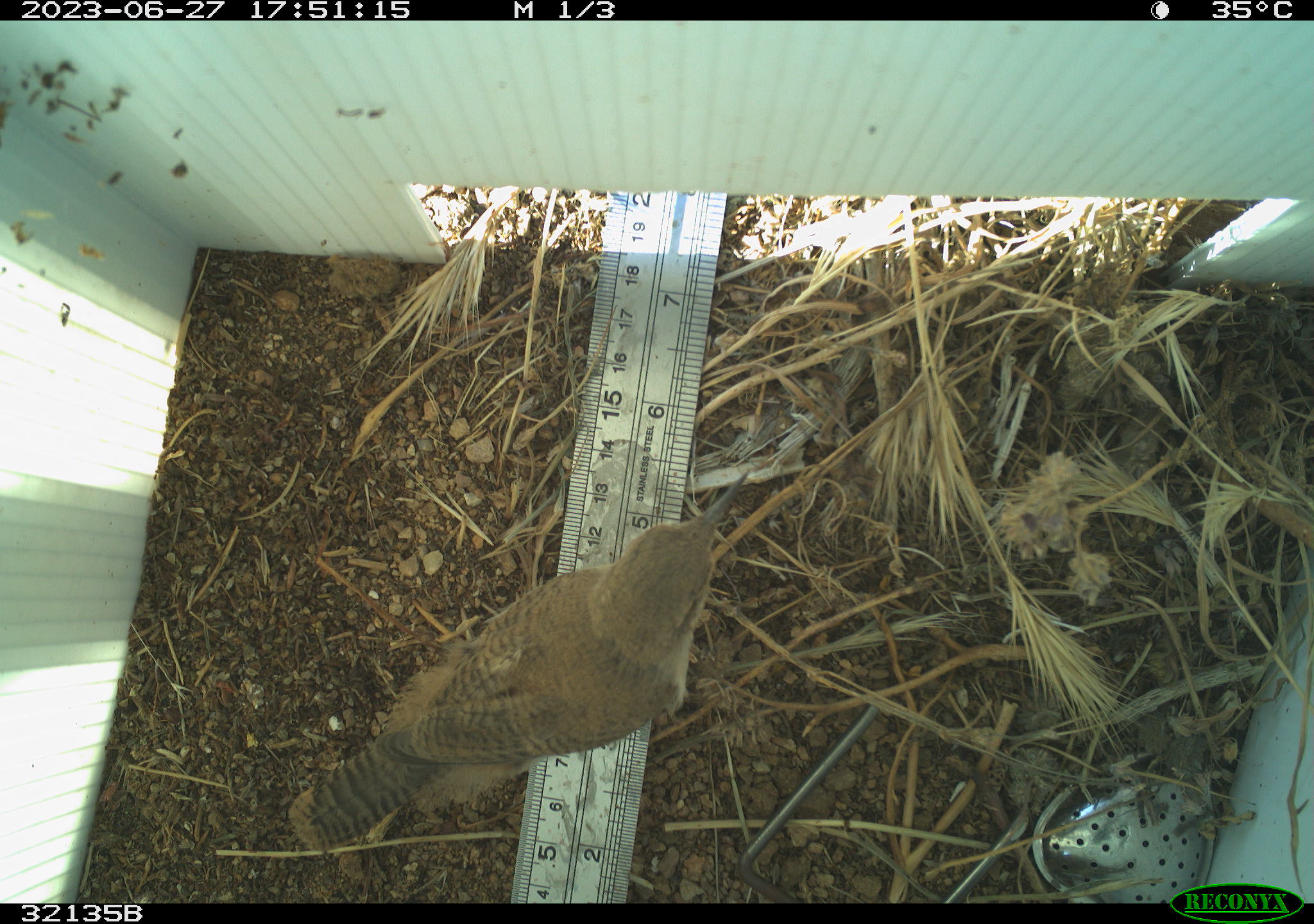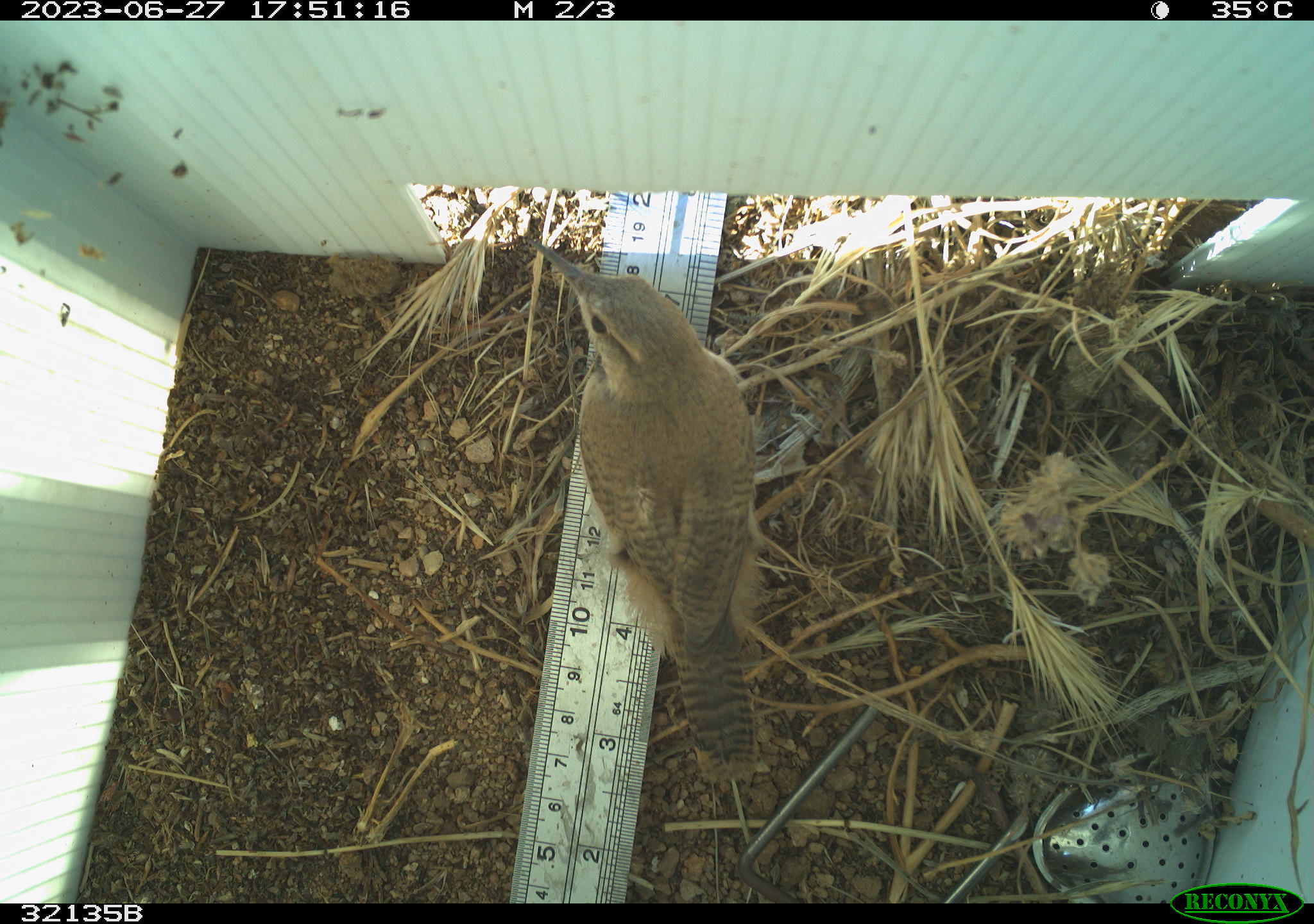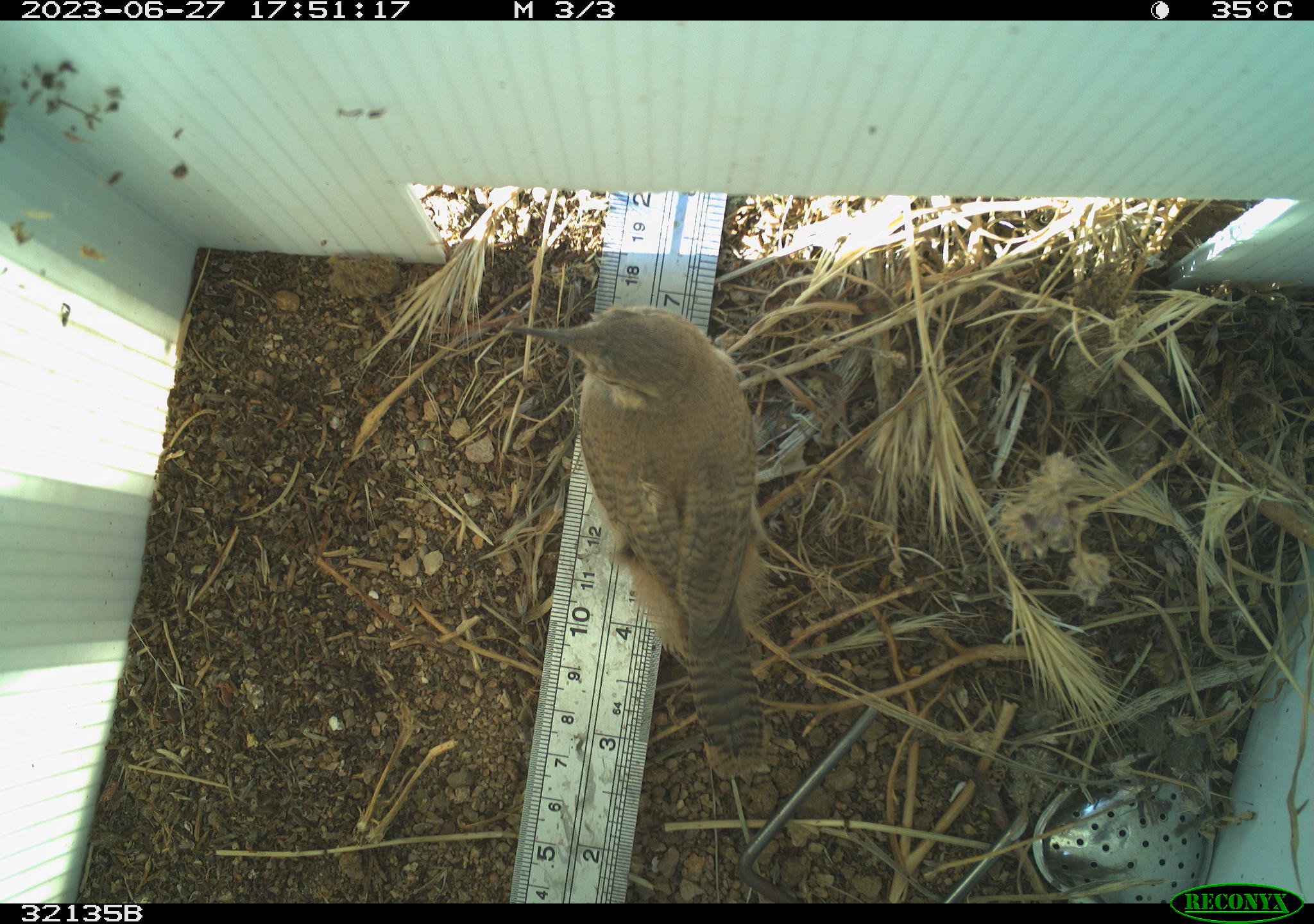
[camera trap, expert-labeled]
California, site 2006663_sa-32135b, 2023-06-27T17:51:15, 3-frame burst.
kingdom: Animalia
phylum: Chordata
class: Aves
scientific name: Aves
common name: bird